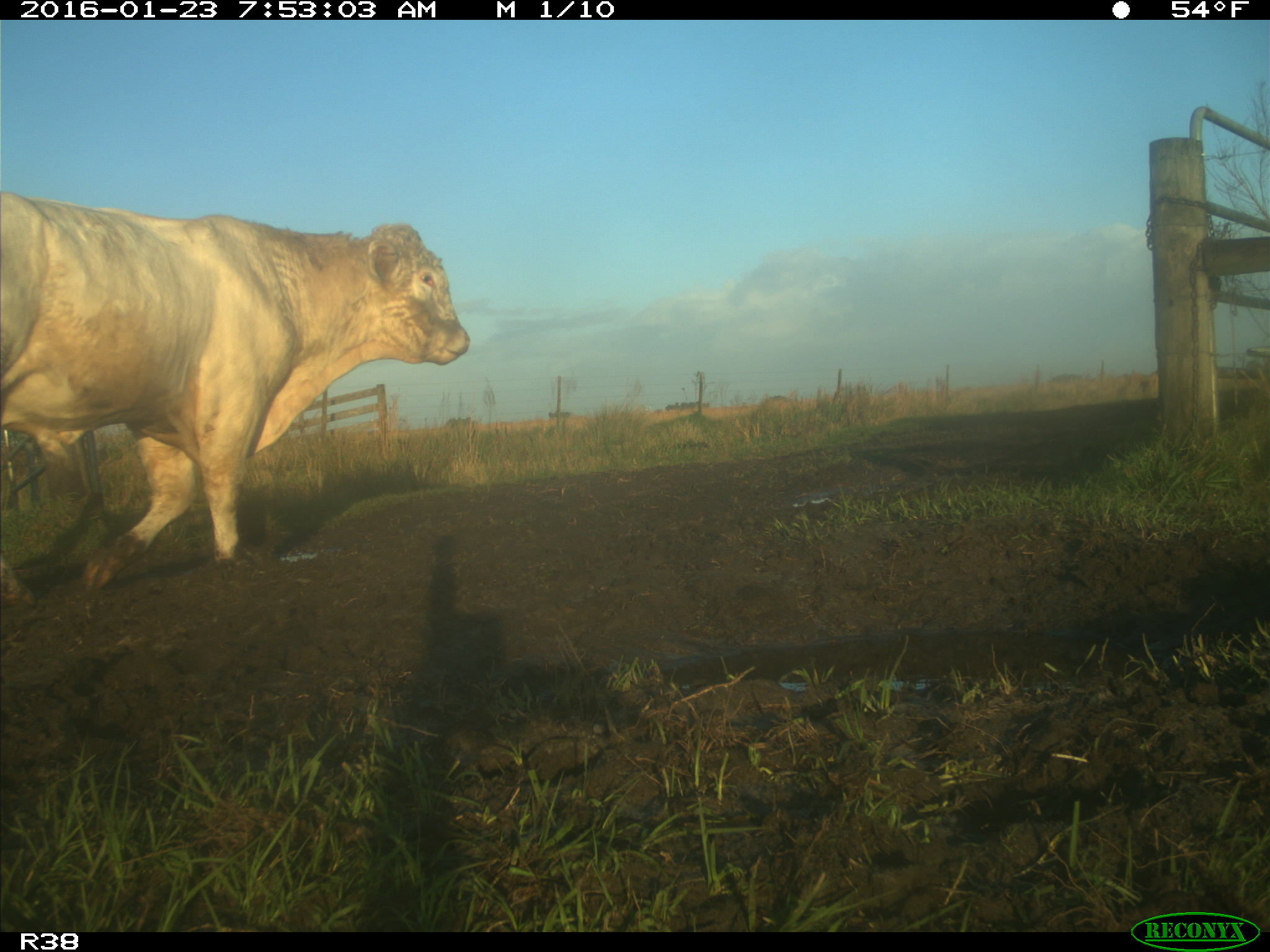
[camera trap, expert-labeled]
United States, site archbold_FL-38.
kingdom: Animalia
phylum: Chordata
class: Mammalia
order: Artiodactyla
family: Bovidae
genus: Bos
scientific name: Bos taurus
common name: domestic cow